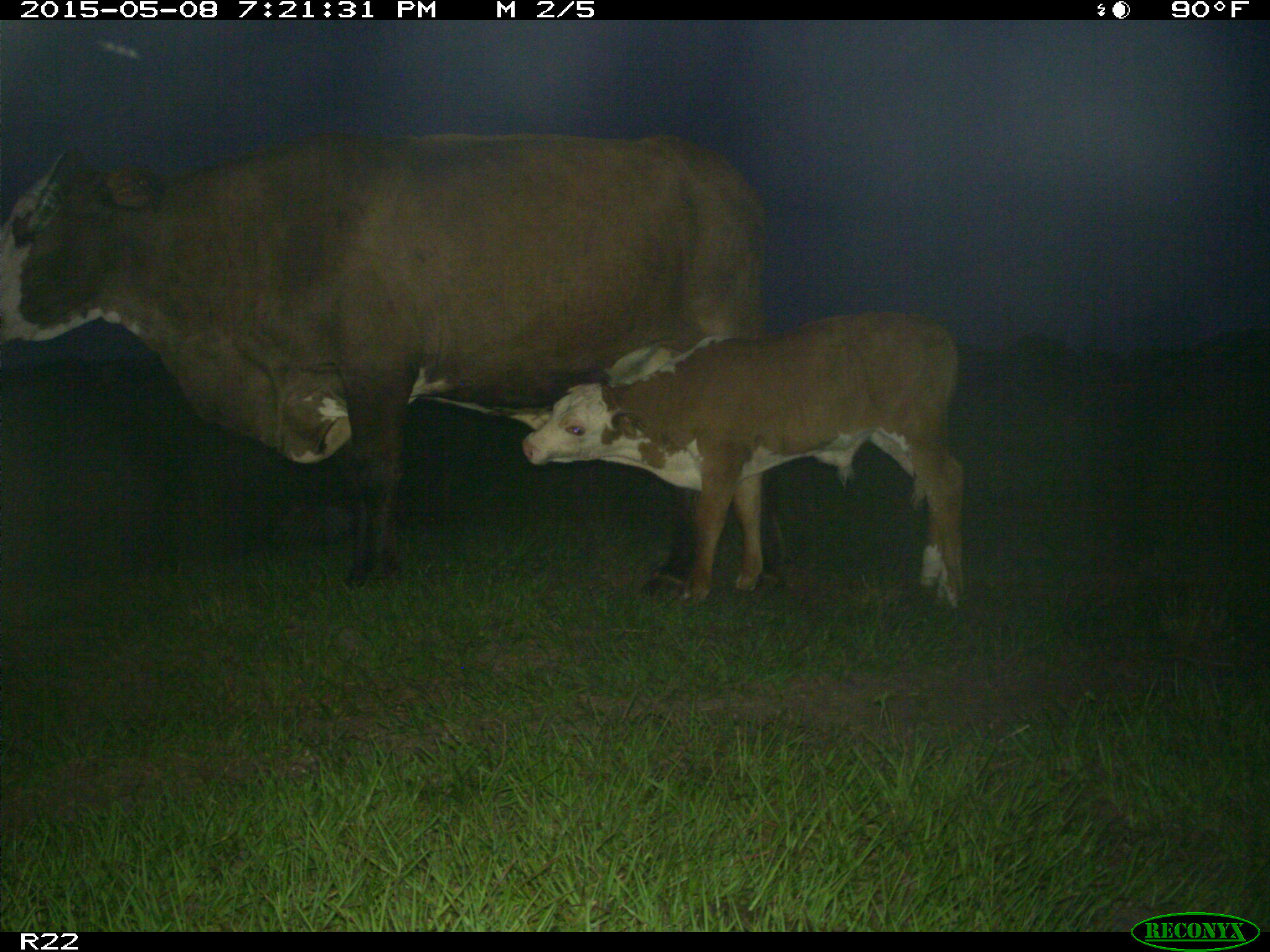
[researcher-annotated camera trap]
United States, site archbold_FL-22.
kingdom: Animalia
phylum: Chordata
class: Mammalia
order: Artiodactyla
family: Bovidae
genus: Bos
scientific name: Bos taurus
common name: domestic cow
Bos taurus (domestic cow).